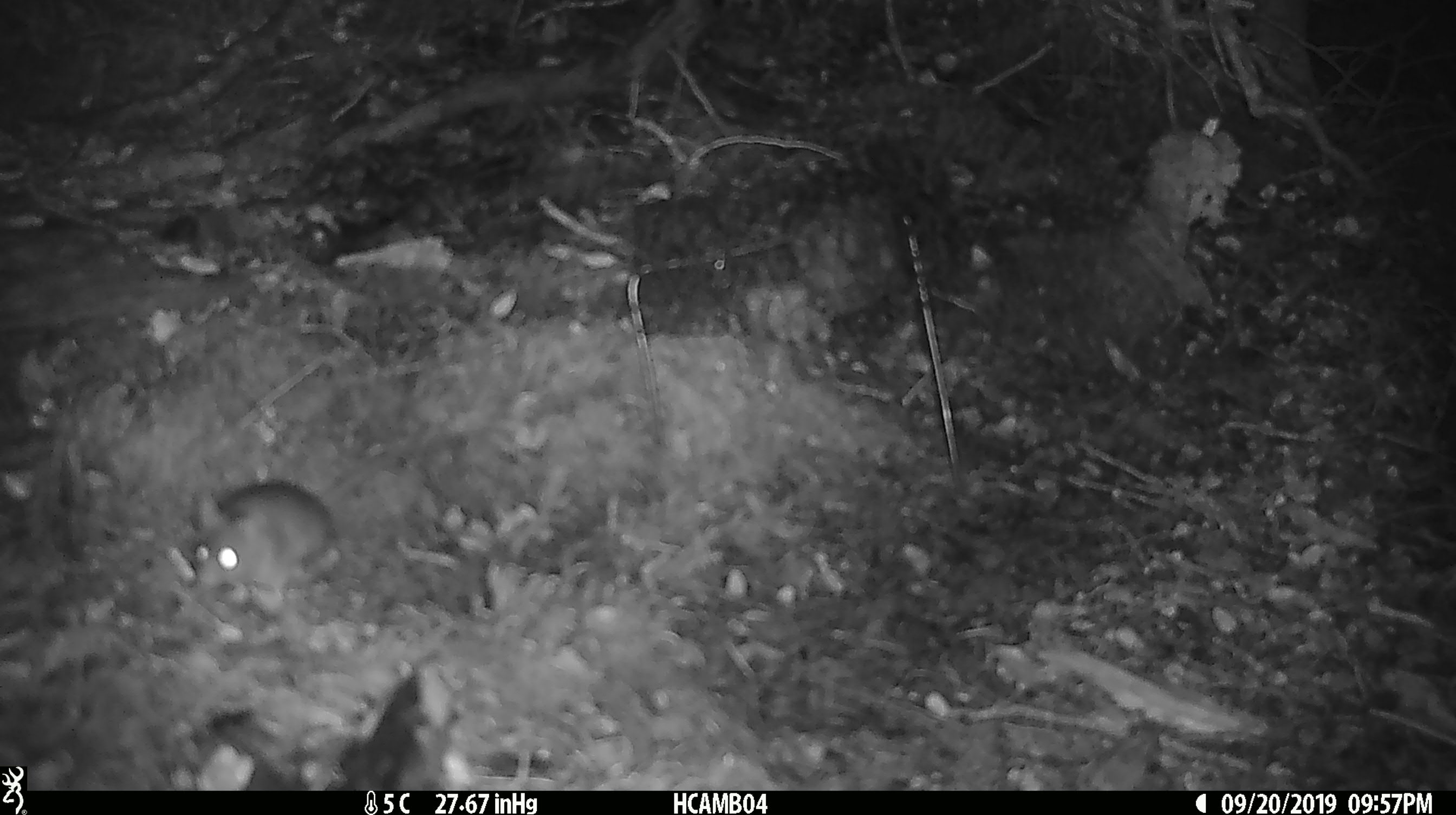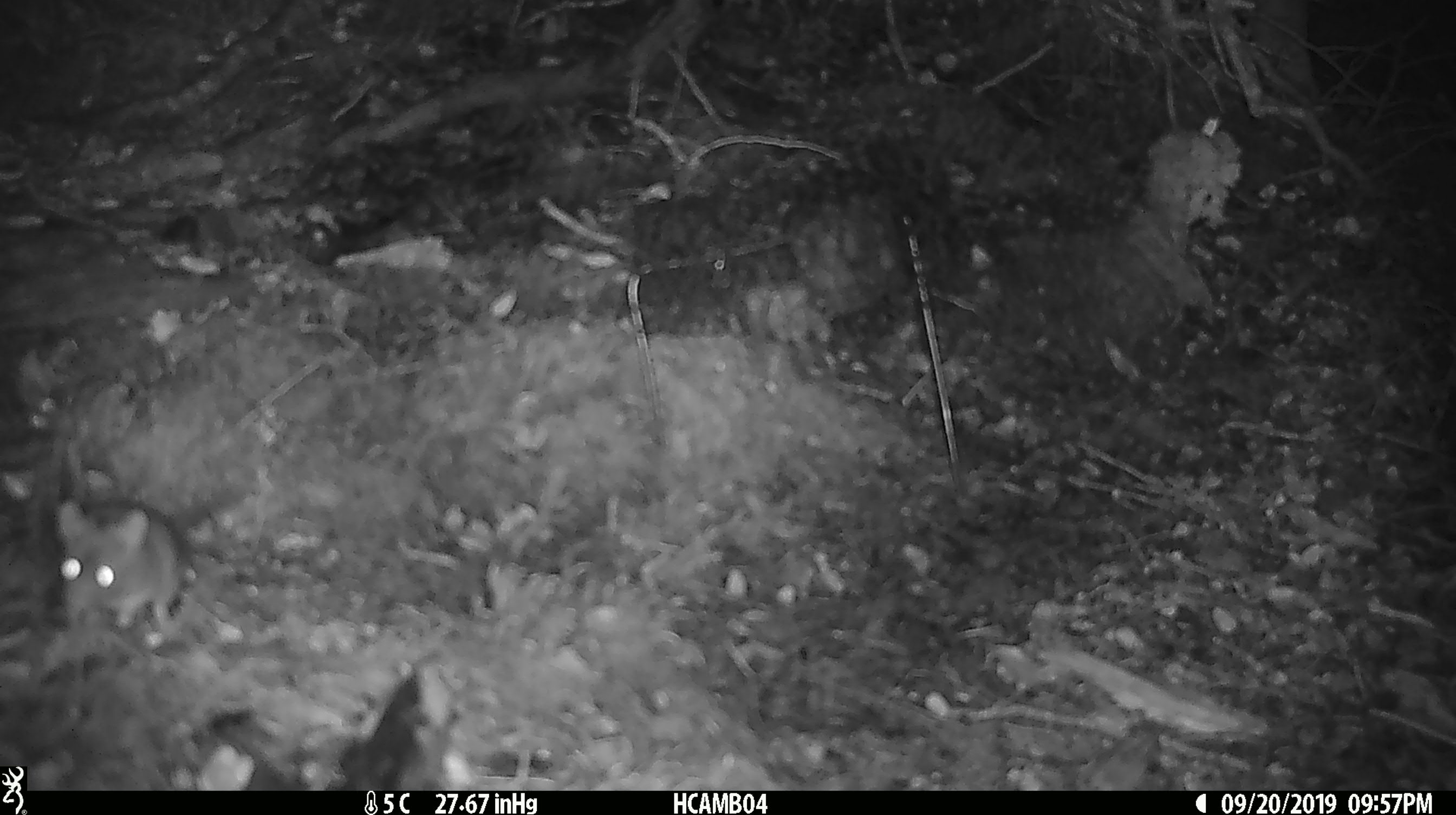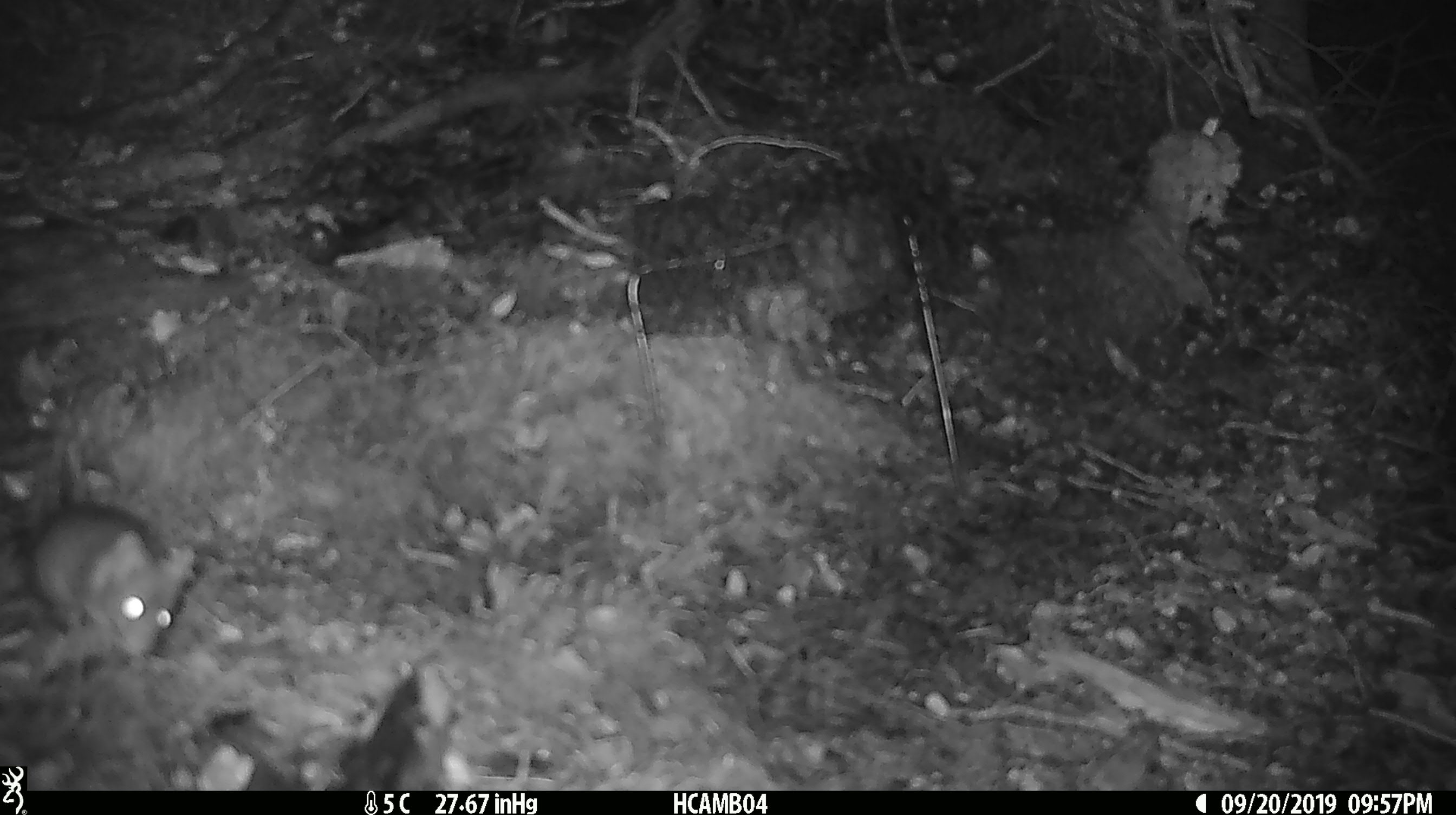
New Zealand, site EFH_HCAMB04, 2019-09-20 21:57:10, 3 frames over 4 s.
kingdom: Animalia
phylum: Chordata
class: Mammalia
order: Rodentia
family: Muridae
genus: Mus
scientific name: Mus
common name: mouse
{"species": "mouse (Mus)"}